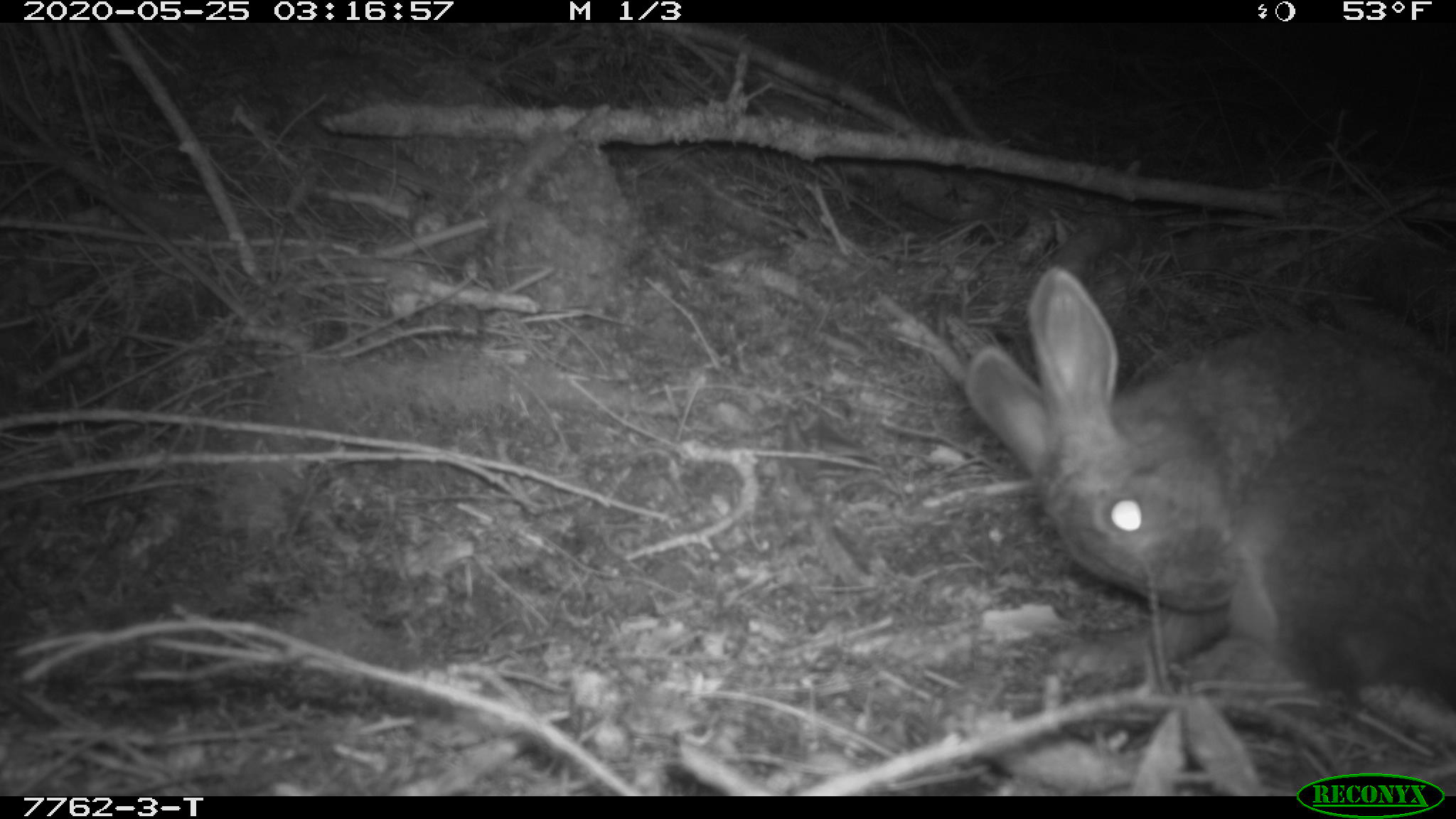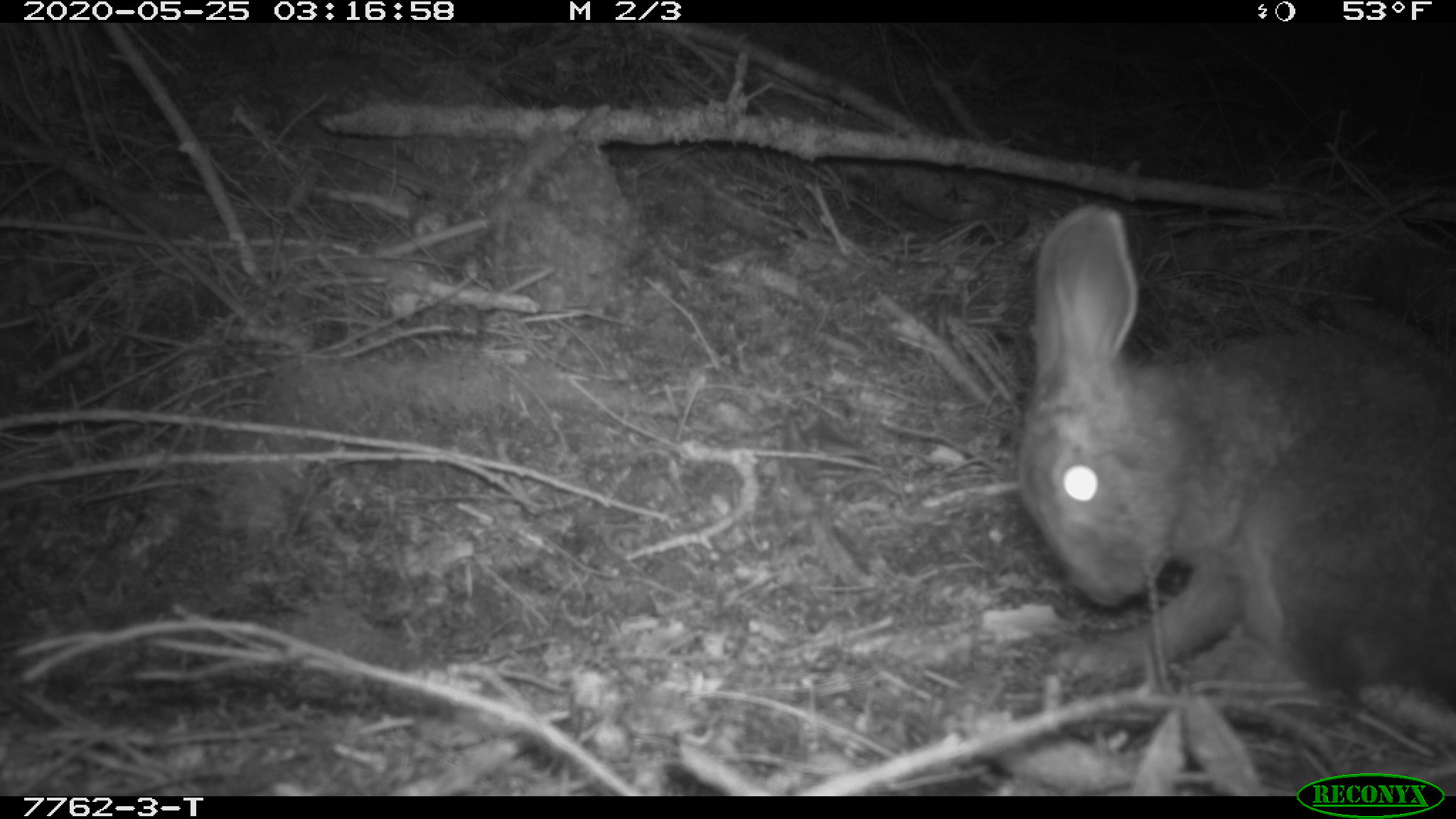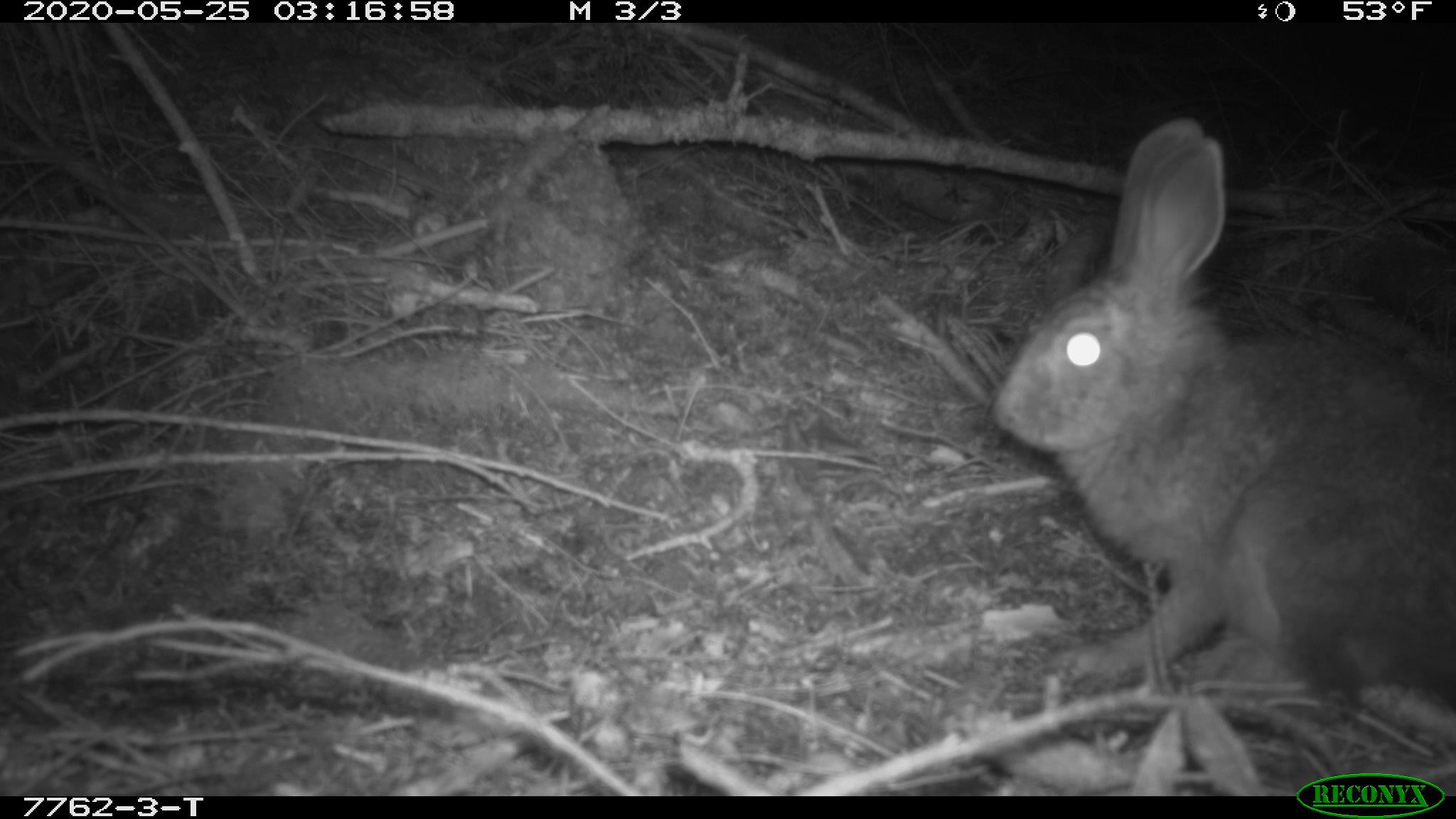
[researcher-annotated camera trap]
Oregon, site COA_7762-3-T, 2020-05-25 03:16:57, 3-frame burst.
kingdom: Animalia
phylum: Chordata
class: Mammalia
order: Lagomorpha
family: Leporidae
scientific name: Leporidae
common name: hares and rabbits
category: leporidae family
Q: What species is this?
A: Leporidae family (hares and rabbits) (Leporidae).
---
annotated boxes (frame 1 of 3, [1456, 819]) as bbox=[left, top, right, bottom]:
leporidae family: bbox=[967, 259, 1449, 717]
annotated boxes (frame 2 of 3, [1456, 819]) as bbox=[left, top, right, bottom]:
leporidae family: bbox=[1003, 207, 1449, 716]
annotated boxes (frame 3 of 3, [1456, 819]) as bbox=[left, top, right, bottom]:
leporidae family: bbox=[992, 119, 1447, 711]